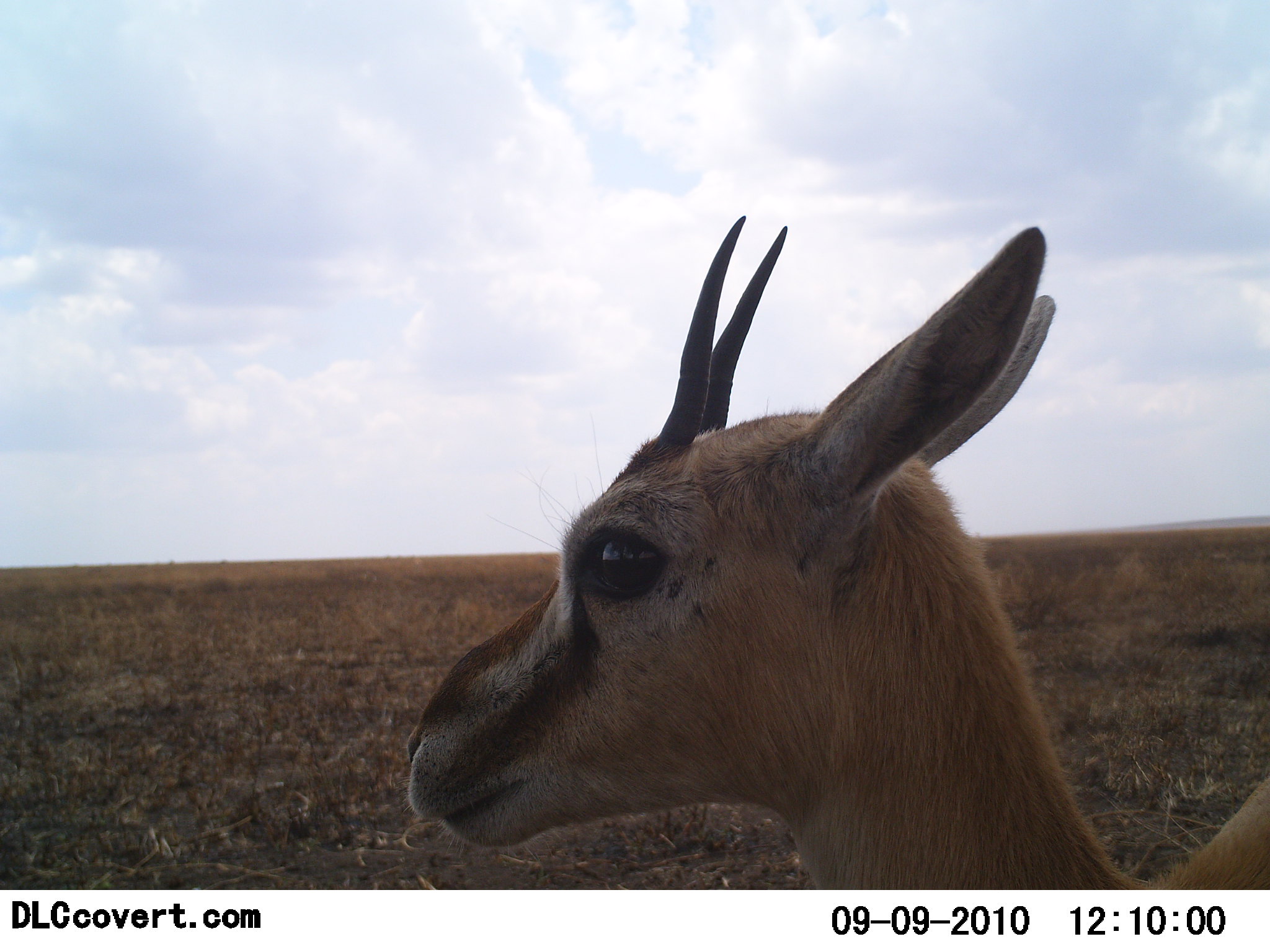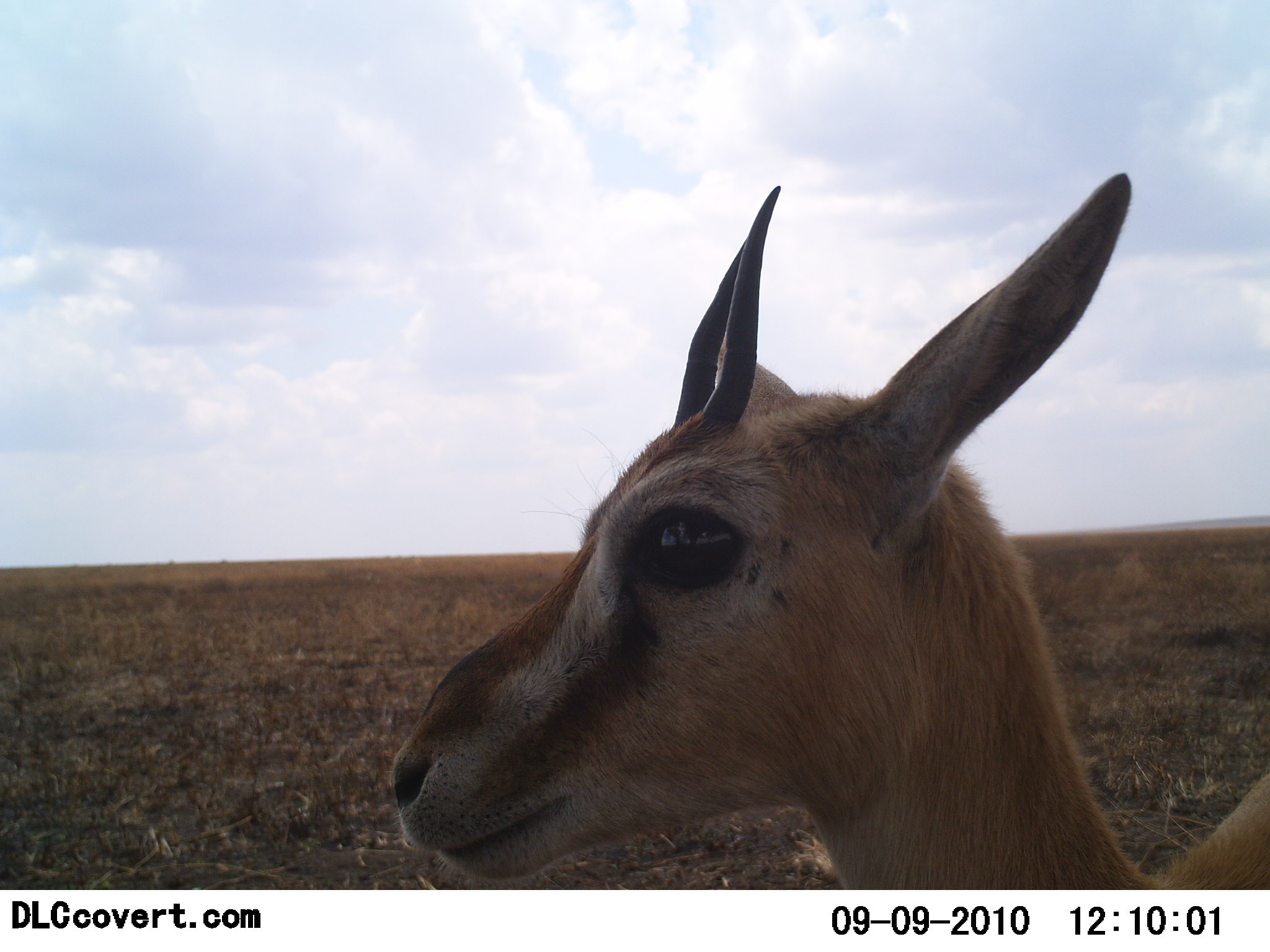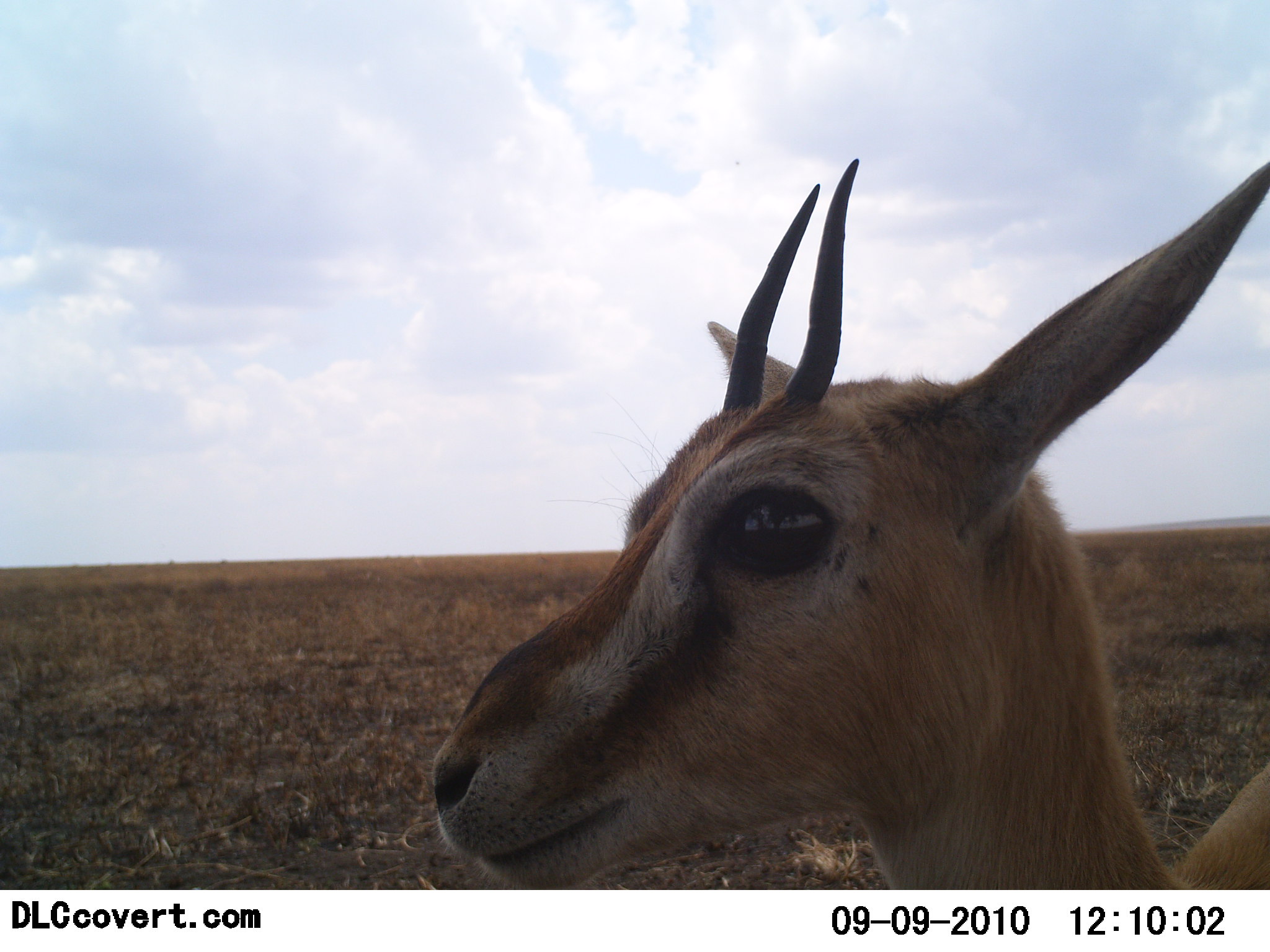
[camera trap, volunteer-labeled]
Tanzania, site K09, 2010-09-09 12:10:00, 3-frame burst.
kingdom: Animalia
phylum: Chordata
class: Mammalia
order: Artiodactyla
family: Bovidae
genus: Eudorcas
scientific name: Eudorcas thomsonii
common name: thomson's gazelle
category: gazellethomsons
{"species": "gazellethomsons (thomson's gazelle) (Eudorcas thomsonii)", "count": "1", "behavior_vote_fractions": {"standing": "100%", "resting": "0%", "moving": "0%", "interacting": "0%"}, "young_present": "0%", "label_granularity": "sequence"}